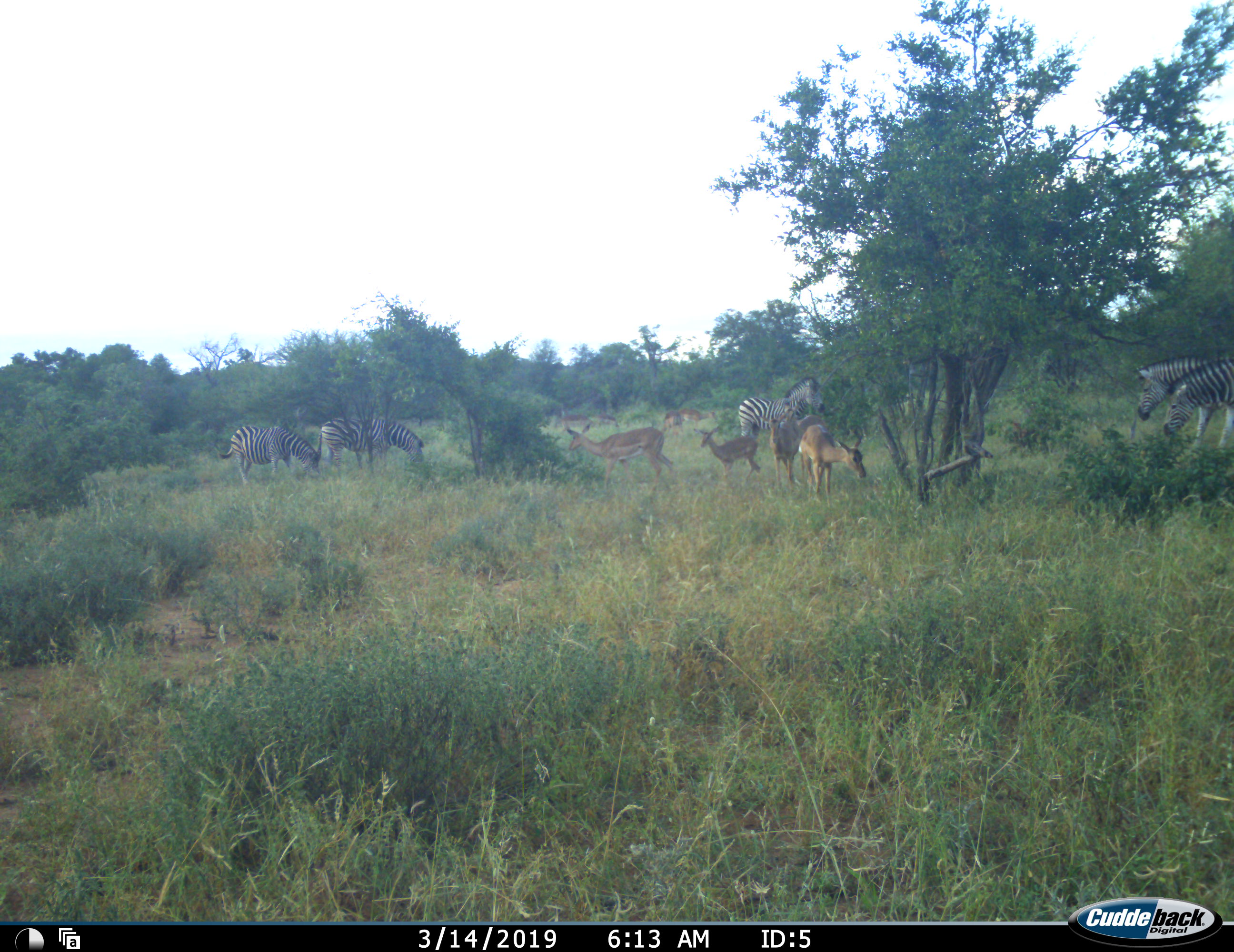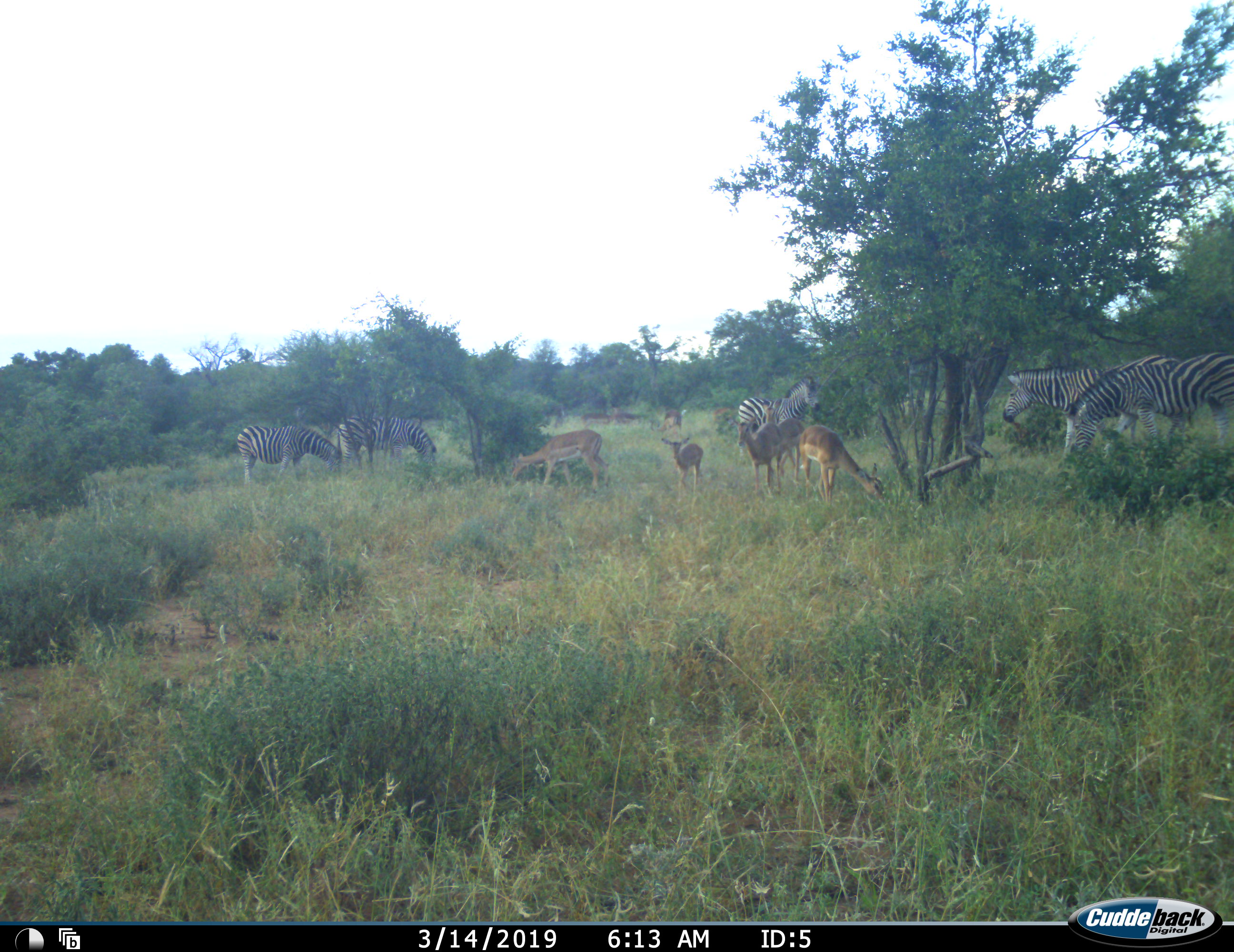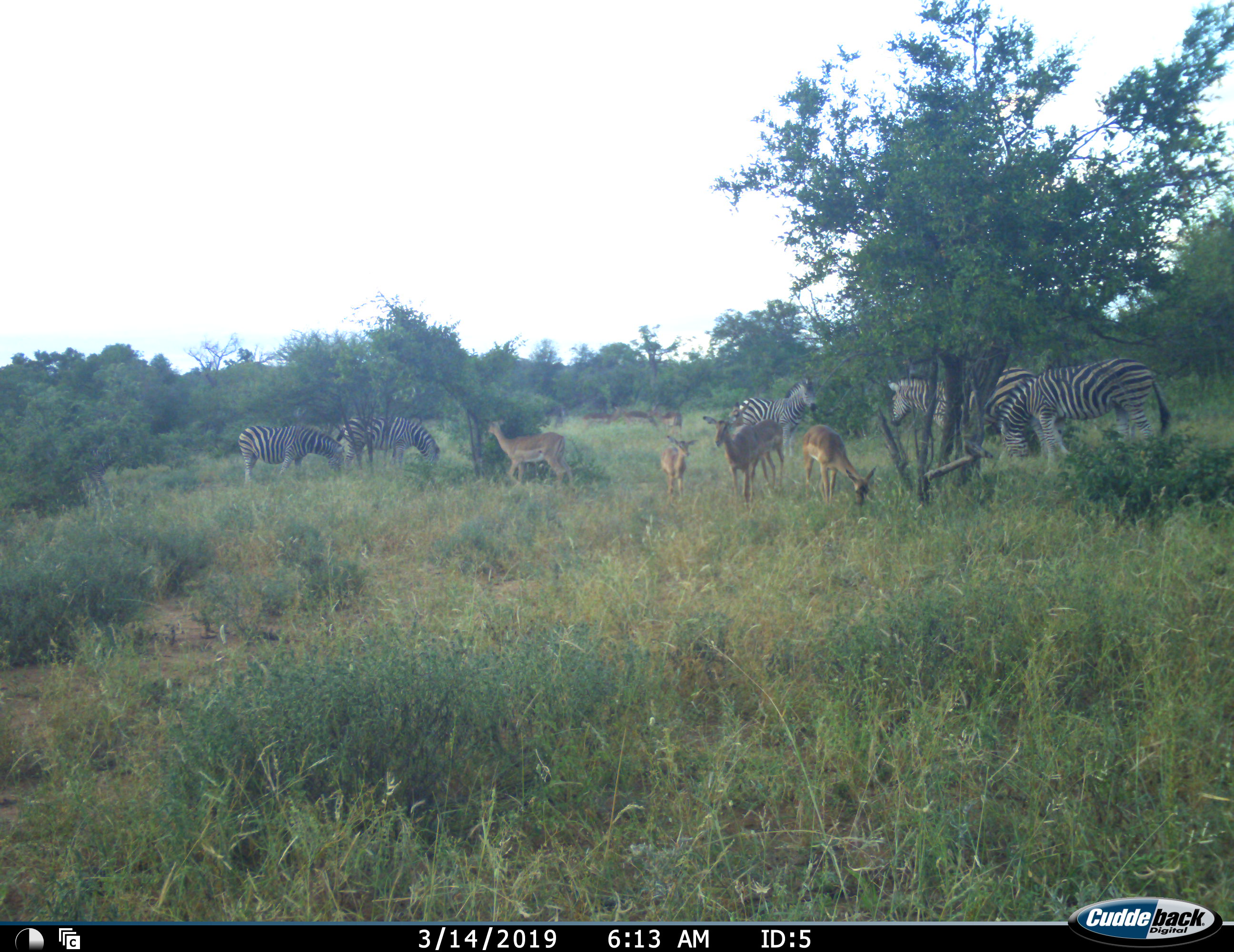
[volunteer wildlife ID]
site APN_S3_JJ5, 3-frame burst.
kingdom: Animalia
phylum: Chordata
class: Mammalia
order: Artiodactyla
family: Bovidae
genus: Aepyceros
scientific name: Aepyceros melampus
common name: impala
Impala (Aepyceros melampus), count 7. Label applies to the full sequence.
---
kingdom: Animalia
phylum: Chordata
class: Mammalia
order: Perissodactyla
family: Equidae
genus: Equus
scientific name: Equus quagga burchellii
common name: burchell's zebra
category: zebraburchells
Zebraburchells (burchell's zebra) (Equus quagga burchellii), count 5. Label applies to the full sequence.